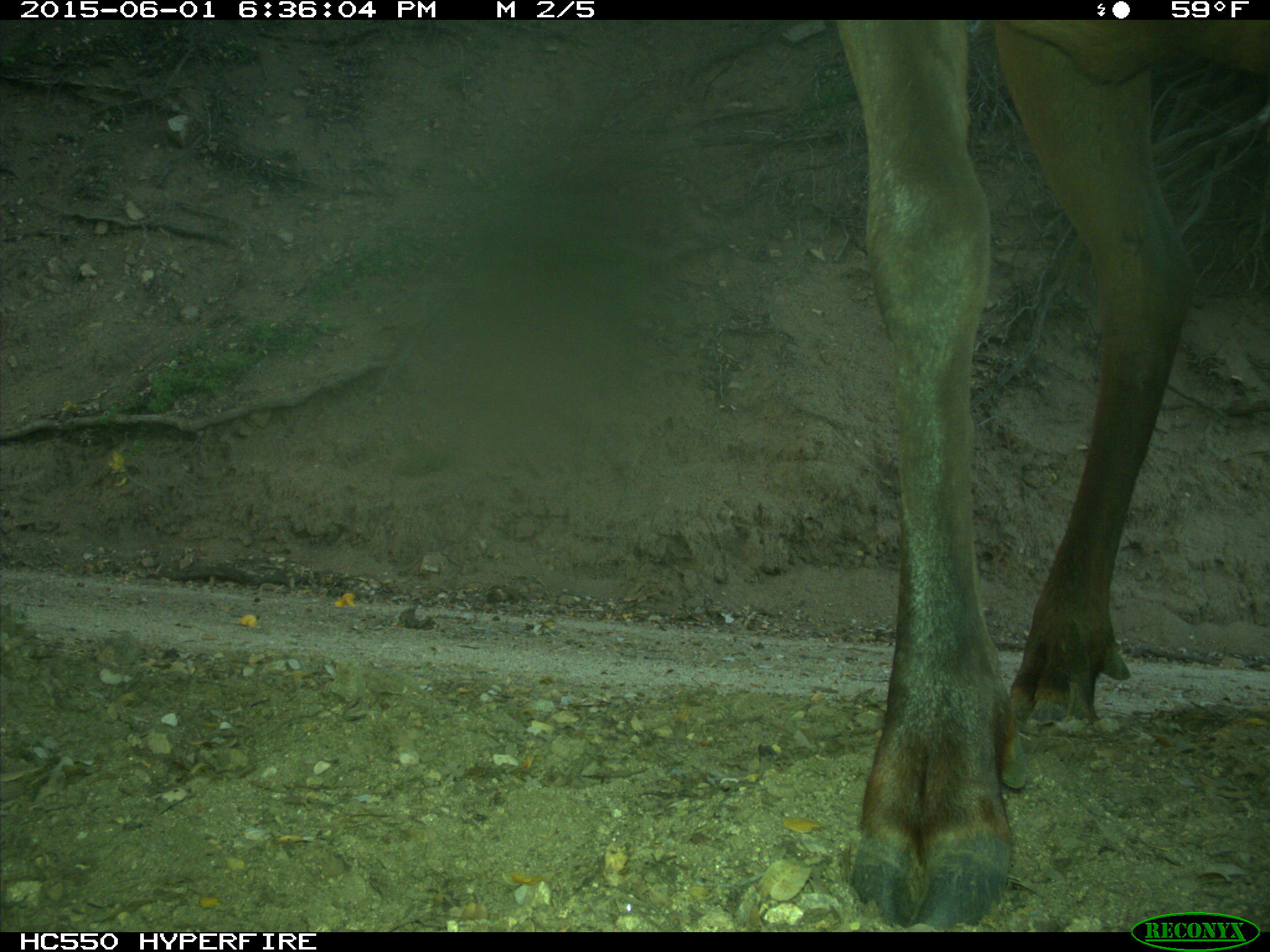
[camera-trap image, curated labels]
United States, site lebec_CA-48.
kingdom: Animalia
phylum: Chordata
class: Mammalia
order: Artiodactyla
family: Cervidae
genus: Cervus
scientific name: Cervus canadensis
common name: elk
Cervus canadensis (elk).